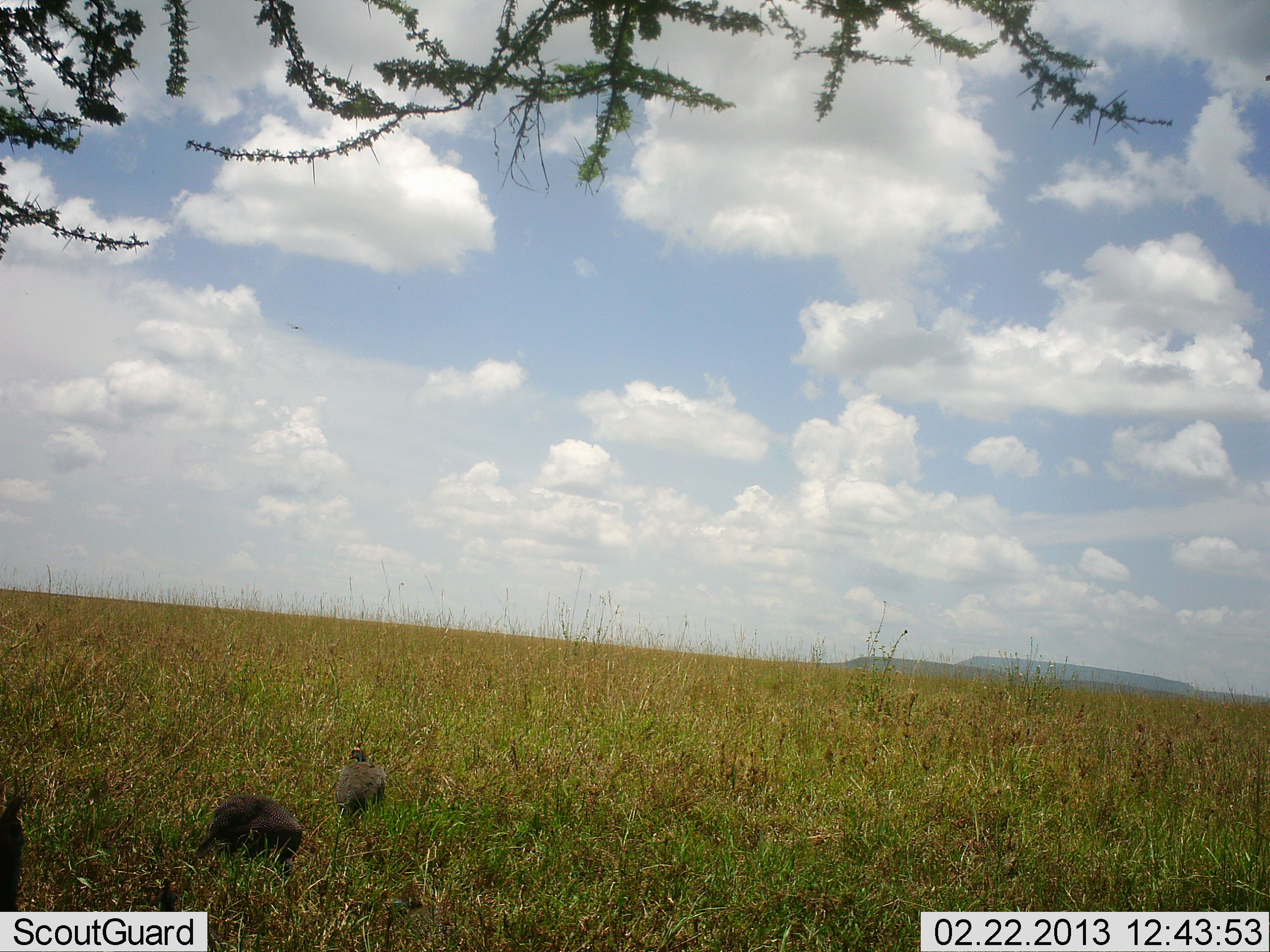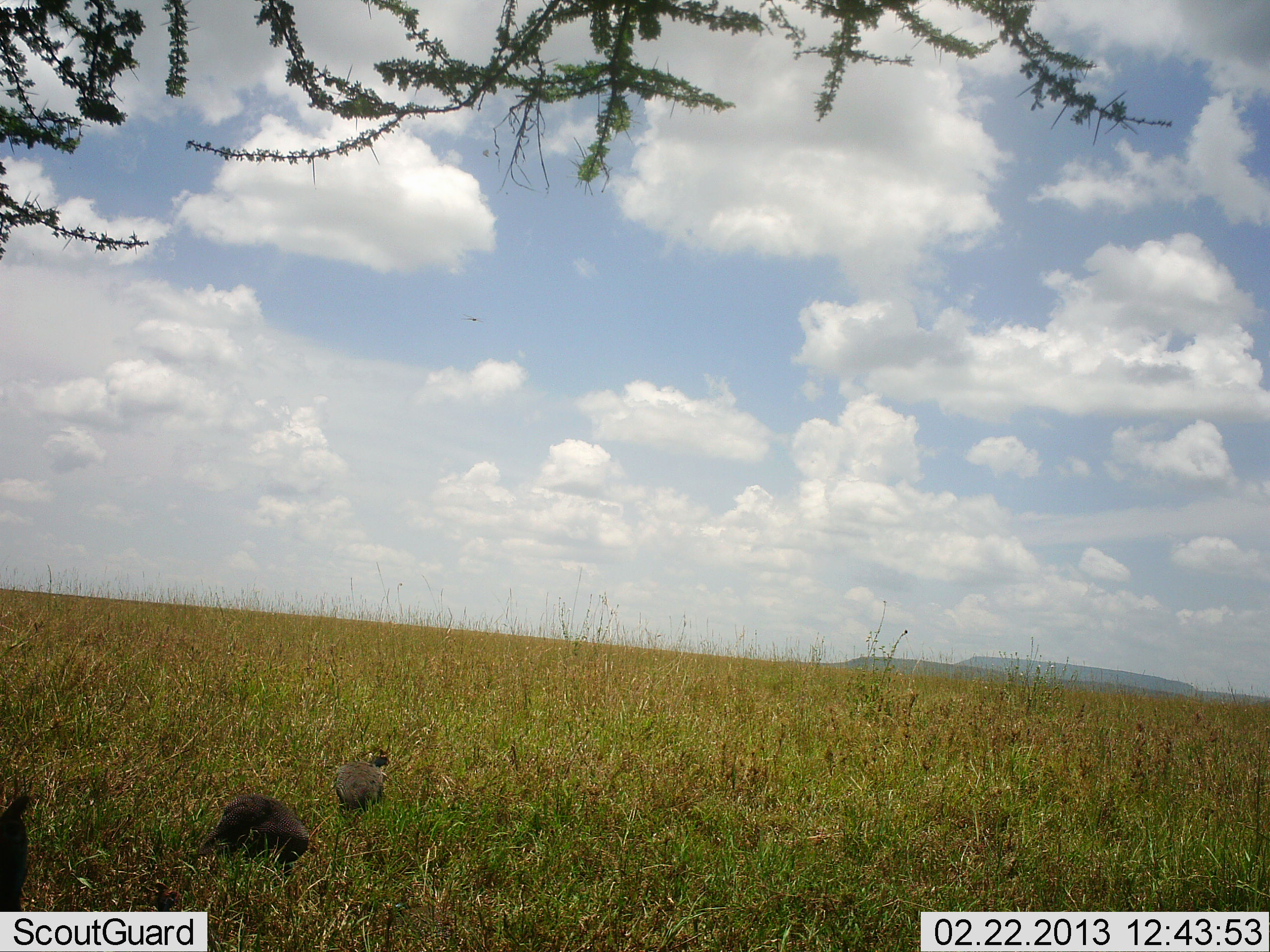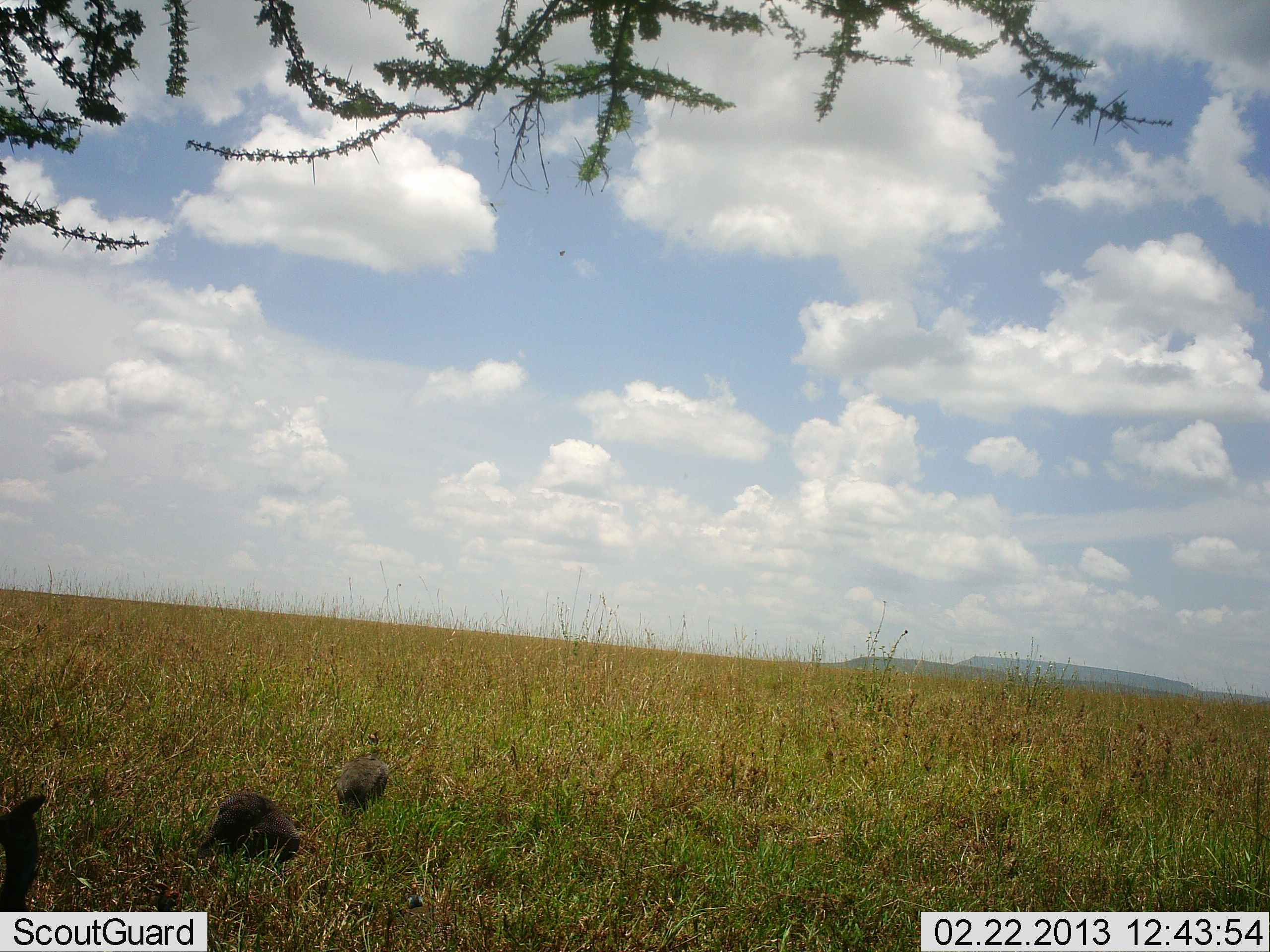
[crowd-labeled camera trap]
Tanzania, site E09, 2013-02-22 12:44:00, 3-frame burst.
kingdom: Animalia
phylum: Chordata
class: Aves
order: Galliformes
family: Numididae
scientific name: Numididae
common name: guinea fowl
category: guineafowl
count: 3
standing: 44%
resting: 6%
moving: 19%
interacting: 0%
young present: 0%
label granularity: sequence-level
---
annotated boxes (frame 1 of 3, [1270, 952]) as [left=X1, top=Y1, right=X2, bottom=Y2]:
animal: [left=192, top=792, right=303, bottom=881]; [left=334, top=740, right=387, bottom=829]; [left=0, top=792, right=29, bottom=911]; [left=378, top=890, right=409, bottom=913]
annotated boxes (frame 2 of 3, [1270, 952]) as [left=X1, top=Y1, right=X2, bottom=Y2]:
animal: [left=189, top=797, right=310, bottom=869]; [left=0, top=787, right=39, bottom=912]; [left=331, top=747, right=390, bottom=813]; [left=382, top=901, right=403, bottom=915]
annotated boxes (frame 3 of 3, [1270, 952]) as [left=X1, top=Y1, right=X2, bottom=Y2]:
animal: [left=189, top=792, right=300, bottom=865]; [left=0, top=793, right=47, bottom=912]; [left=334, top=729, right=390, bottom=819]; [left=407, top=885, right=424, bottom=909]